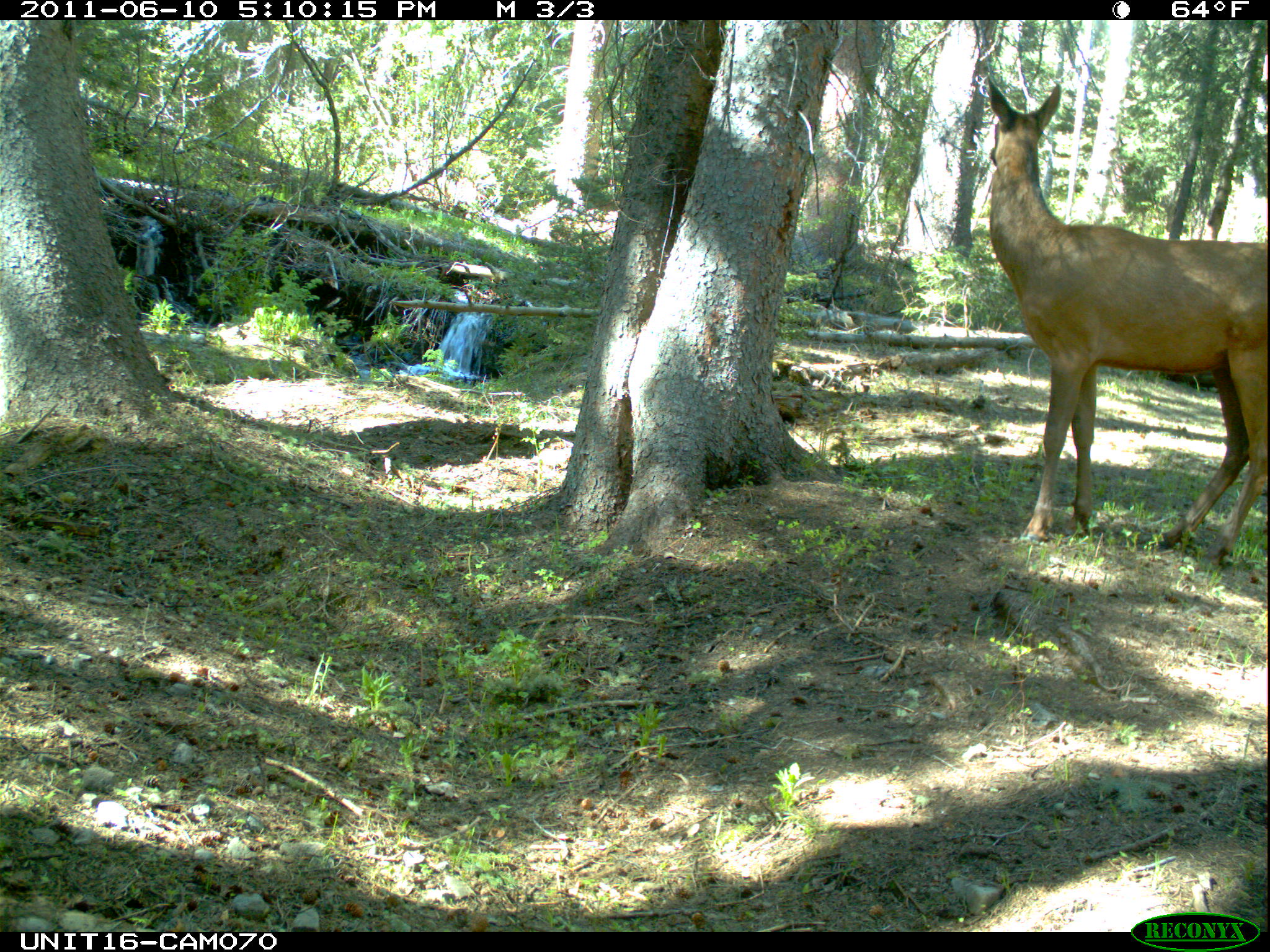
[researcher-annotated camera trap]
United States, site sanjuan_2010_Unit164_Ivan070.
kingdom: Animalia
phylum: Chordata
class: Mammalia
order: Artiodactyla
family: Cervidae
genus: Cervus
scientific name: Cervus elaphus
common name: red deer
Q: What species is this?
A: Cervus elaphus (red deer).